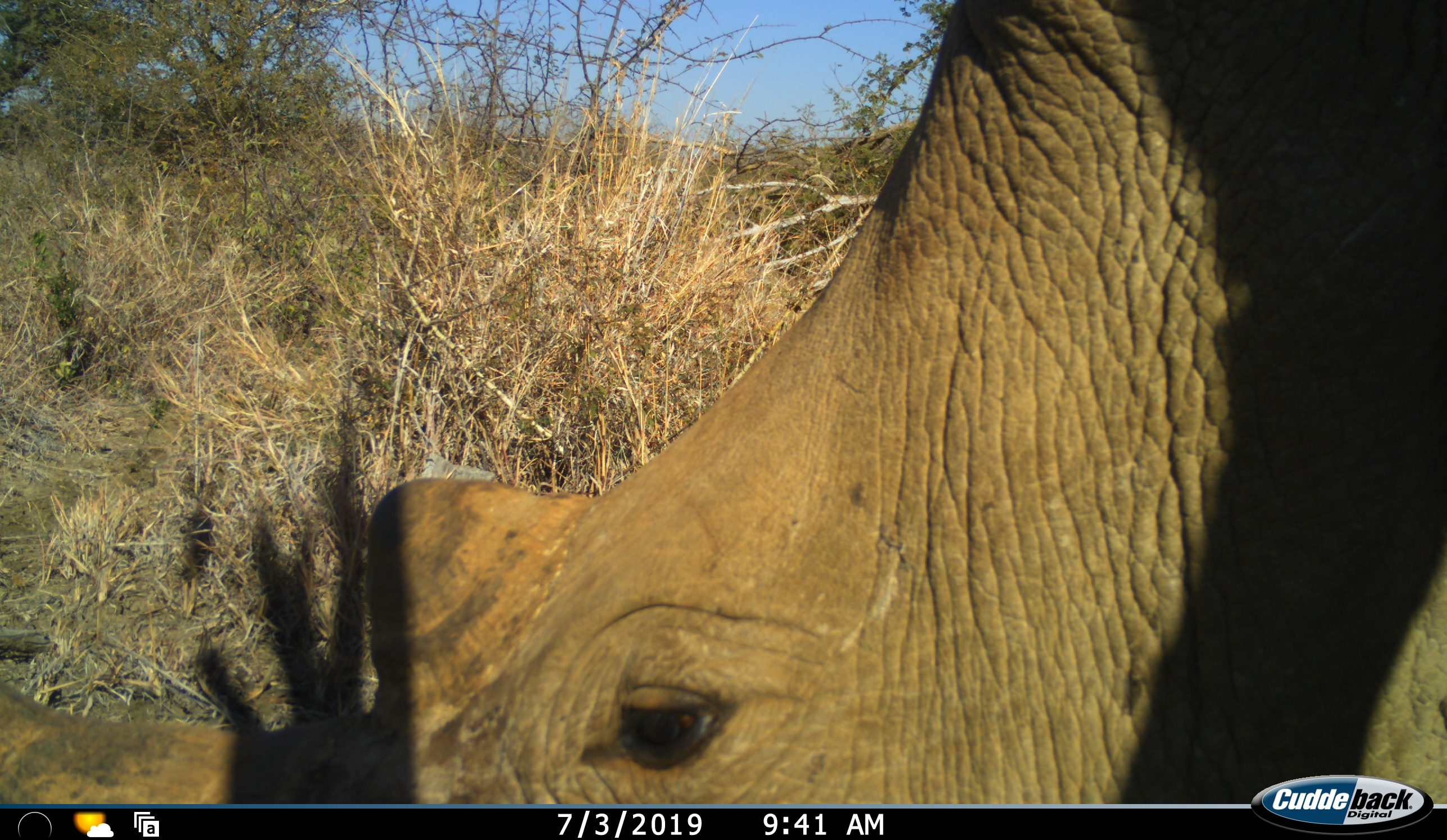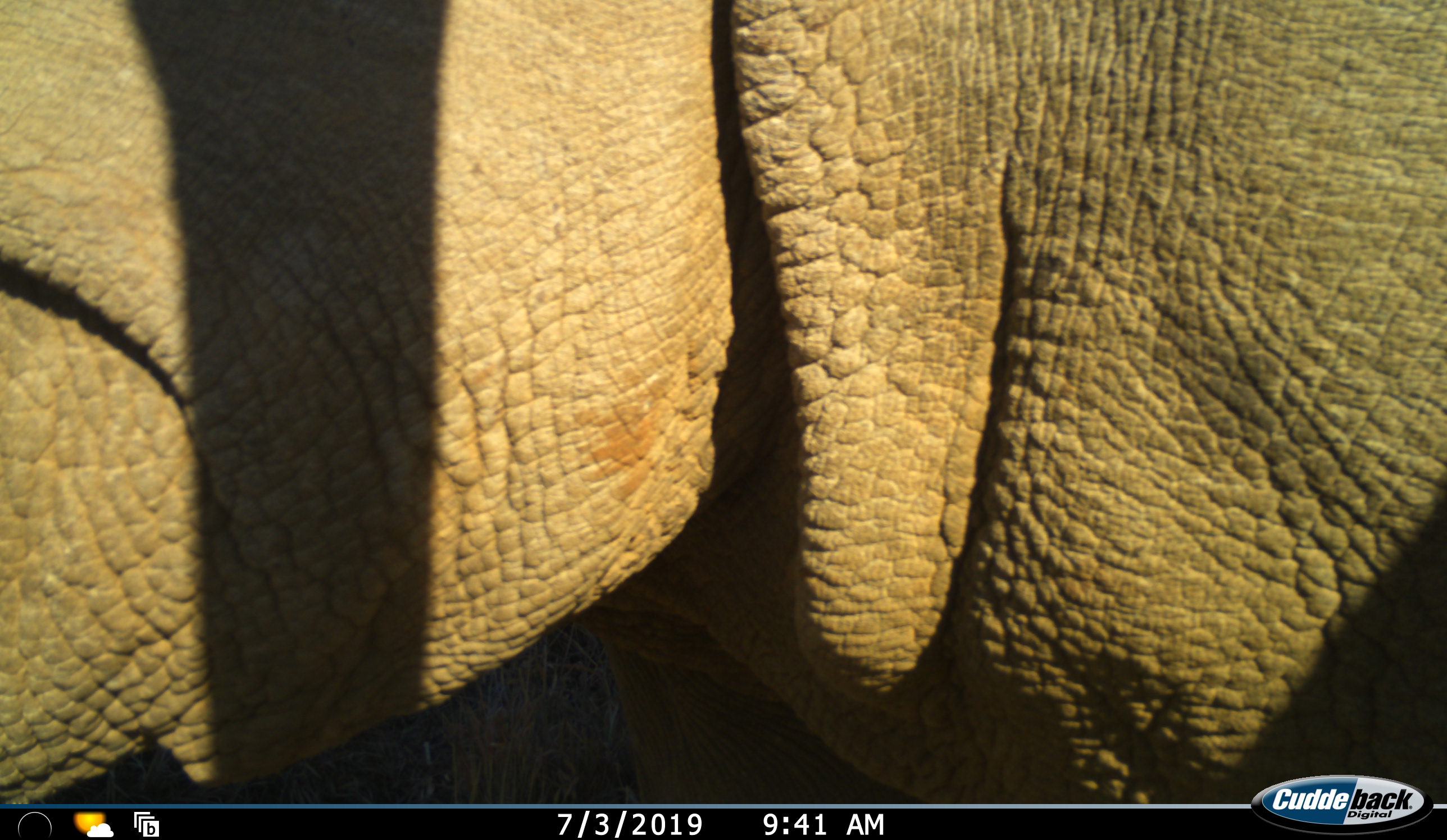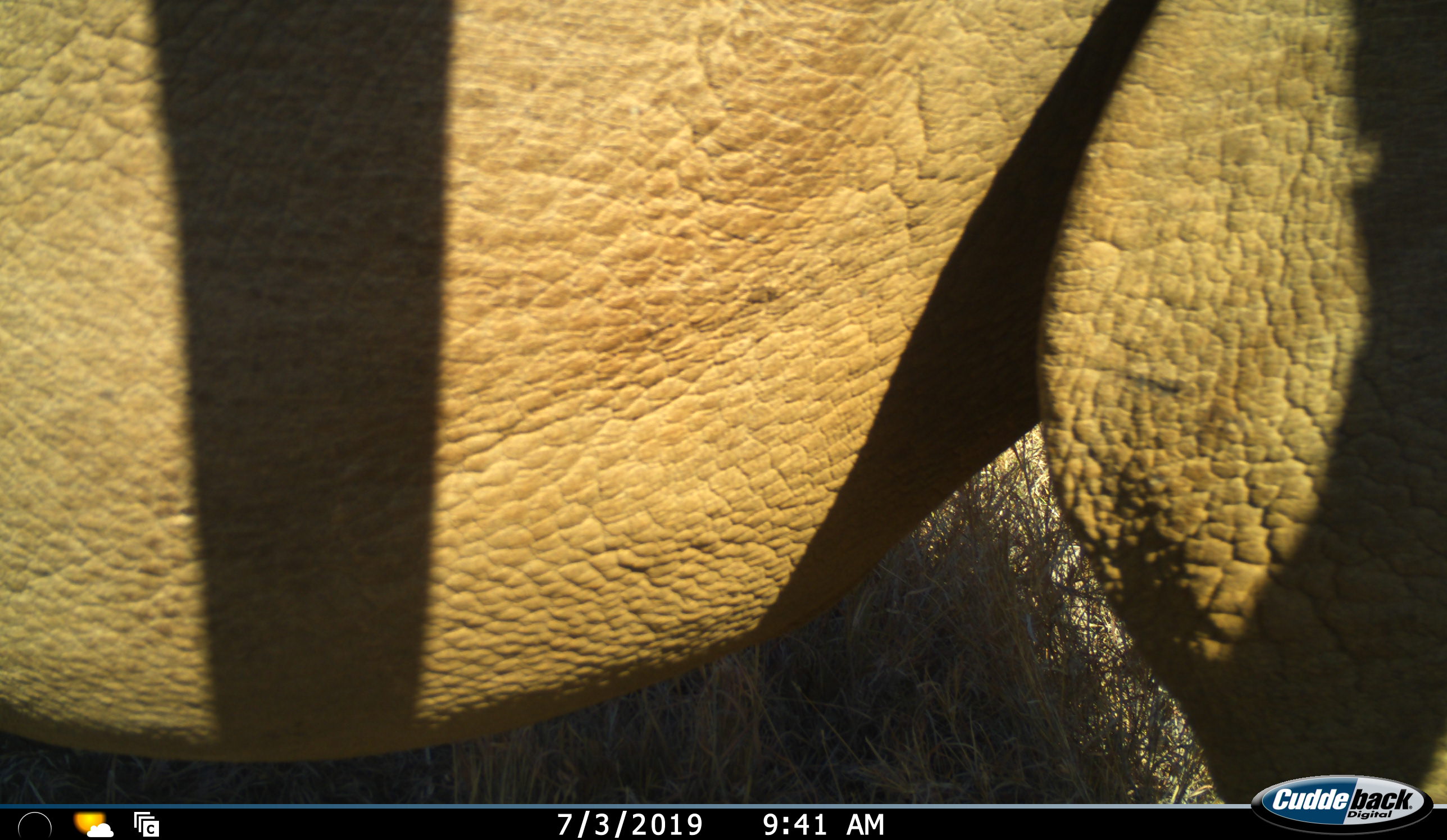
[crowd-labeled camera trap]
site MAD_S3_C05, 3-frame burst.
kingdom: Animalia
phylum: Chordata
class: Mammalia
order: Perissodactyla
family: Rhinocerotidae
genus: Ceratotherium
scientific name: Ceratotherium simum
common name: white rhinoceros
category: rhinoceroswhite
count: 1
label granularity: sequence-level